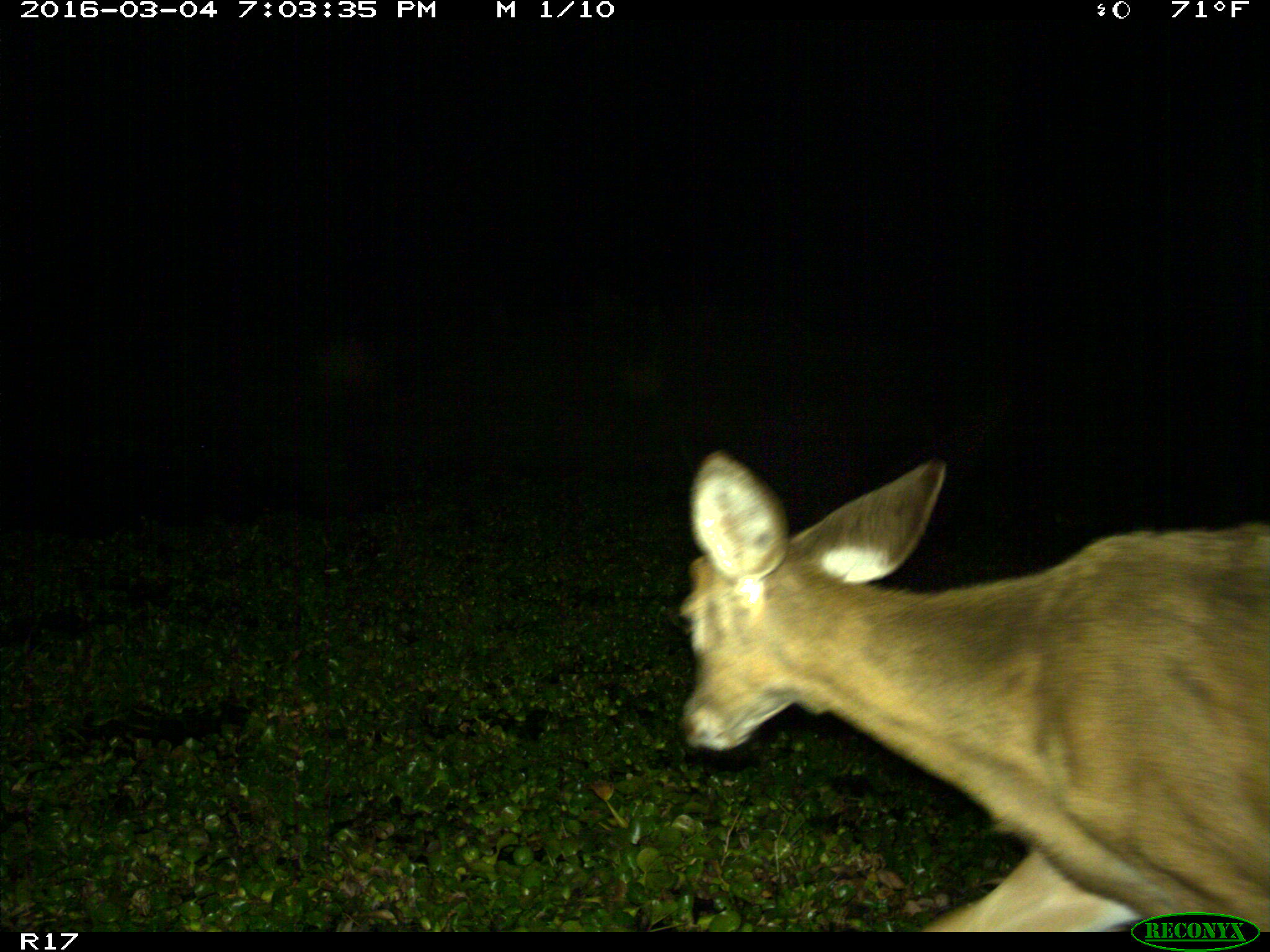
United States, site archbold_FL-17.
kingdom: Animalia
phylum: Chordata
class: Mammalia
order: Artiodactyla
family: Cervidae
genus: Odocoileus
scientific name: Odocoileus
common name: deer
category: unidentified deer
Unidentified deer (deer) (Odocoileus).